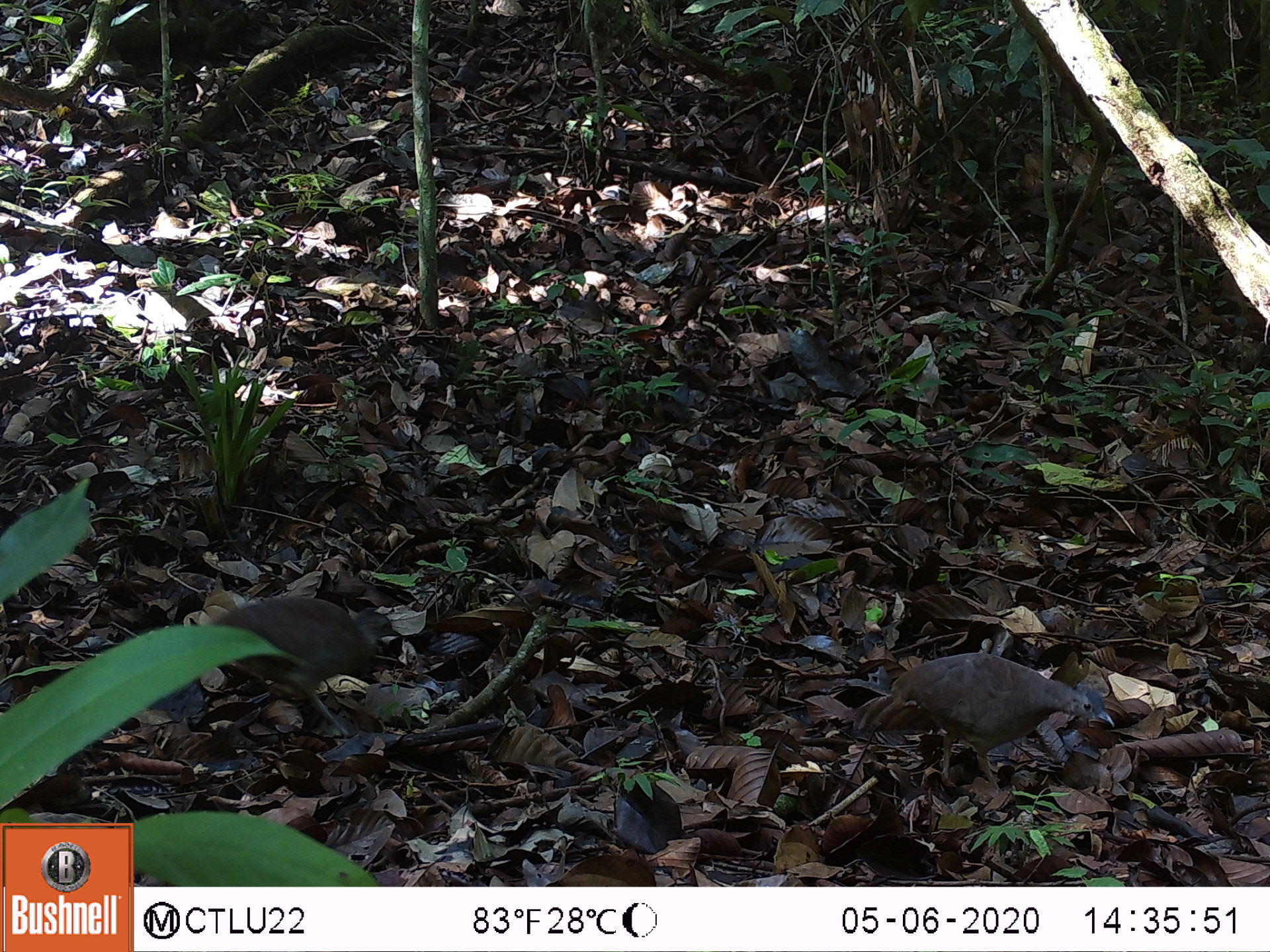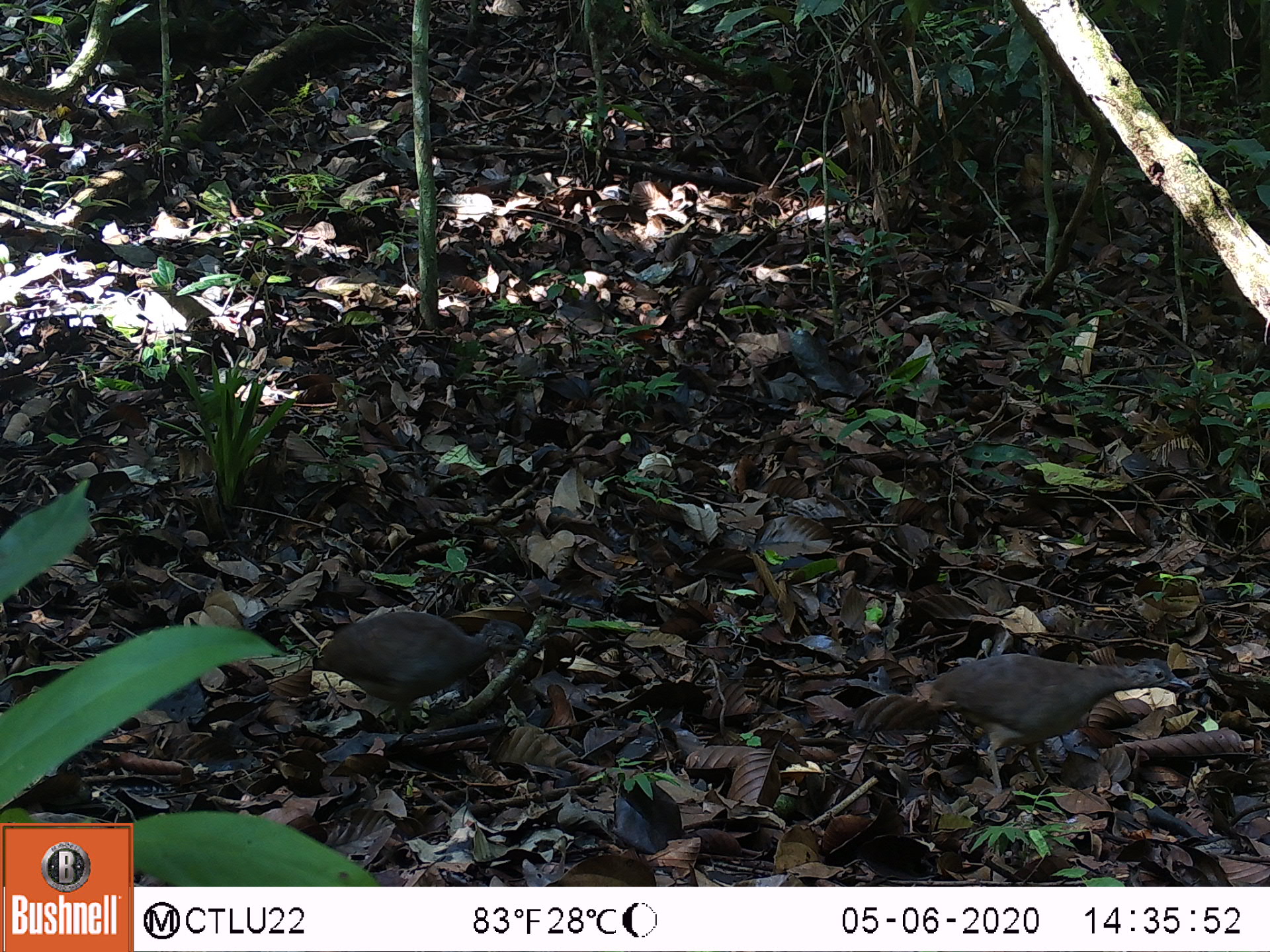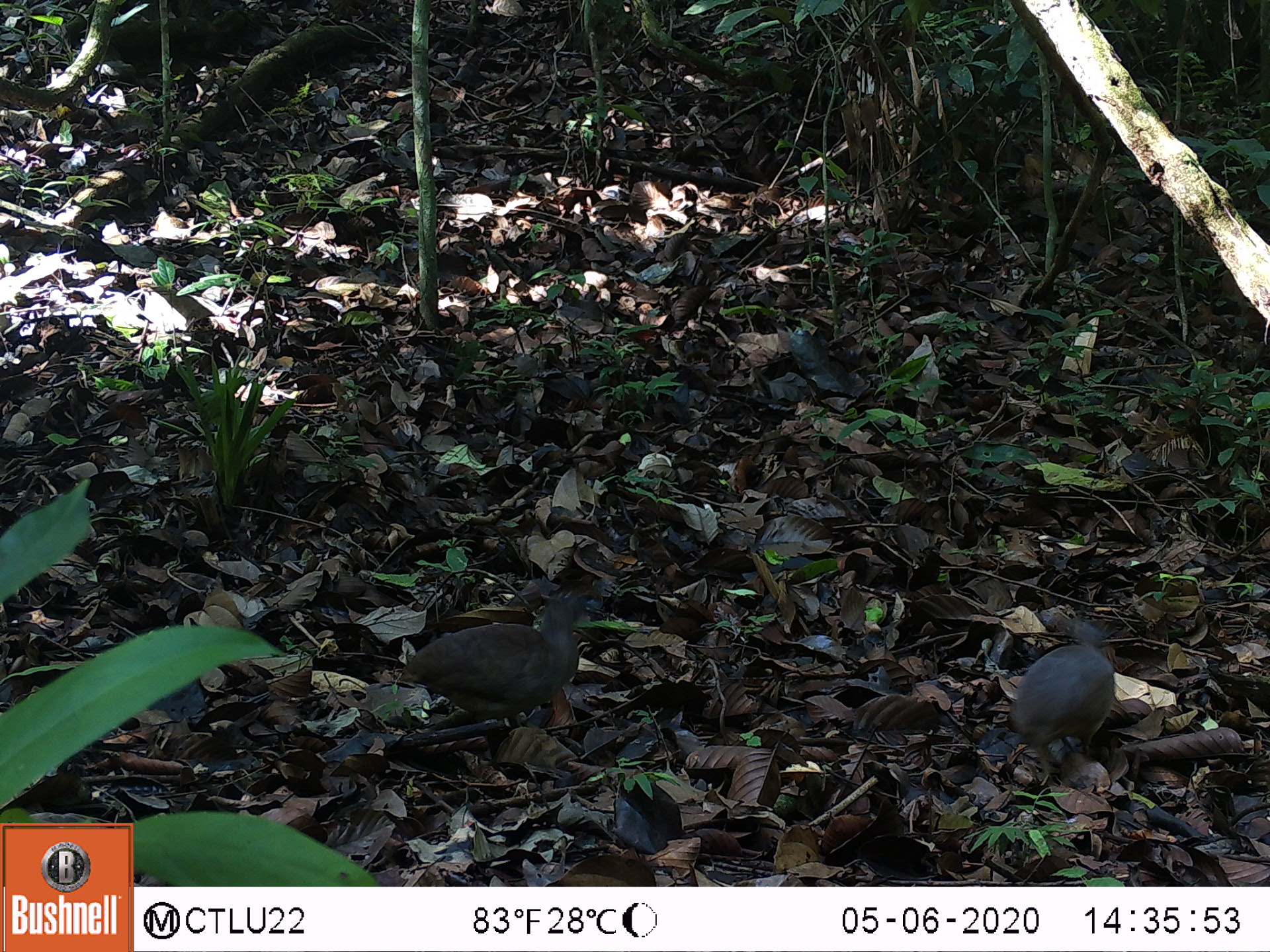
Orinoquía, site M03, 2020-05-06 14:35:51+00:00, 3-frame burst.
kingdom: Animalia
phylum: Chordata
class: Aves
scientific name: Aves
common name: bird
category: unknown bird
Unknown bird (bird) (Aves).